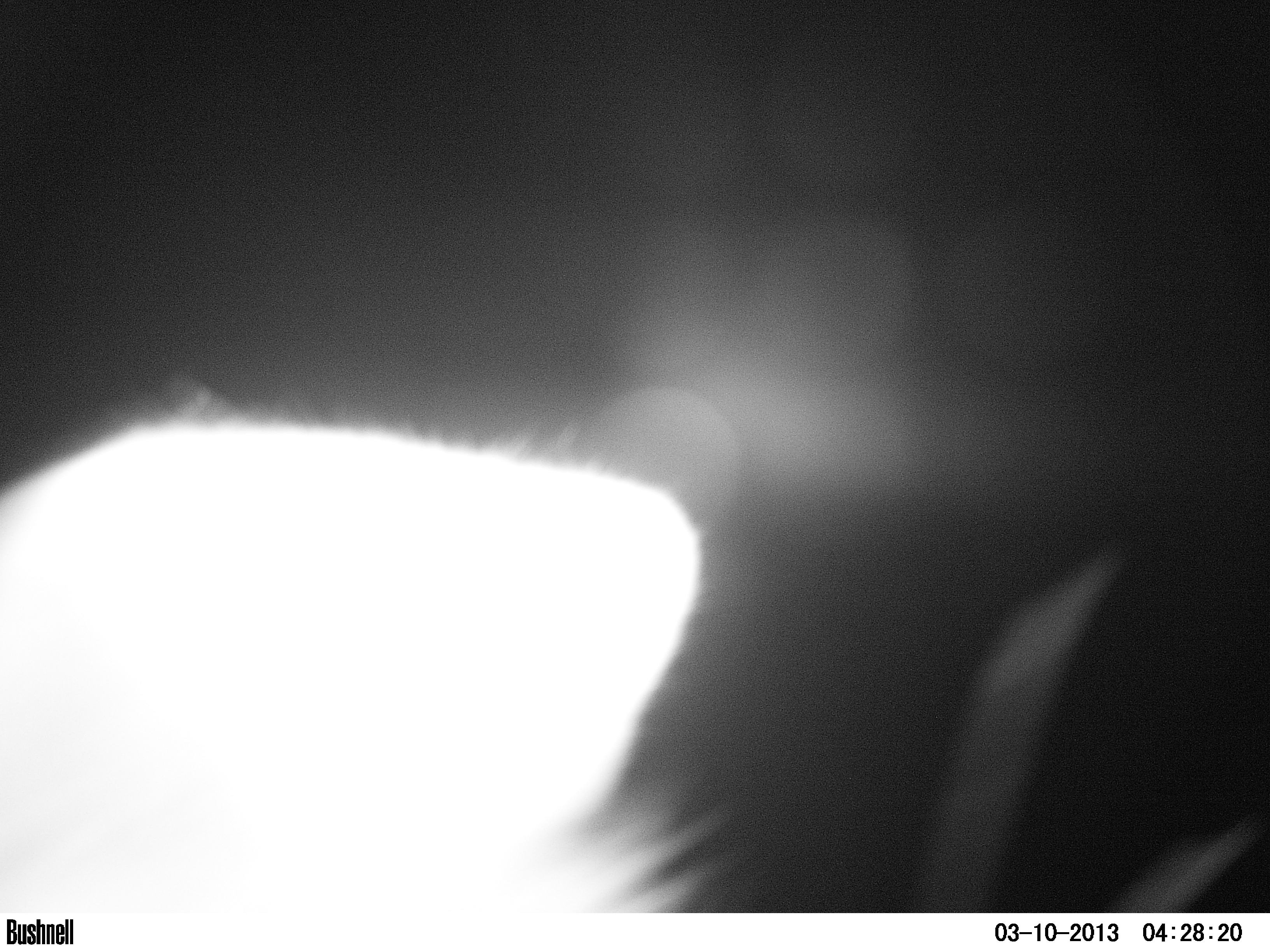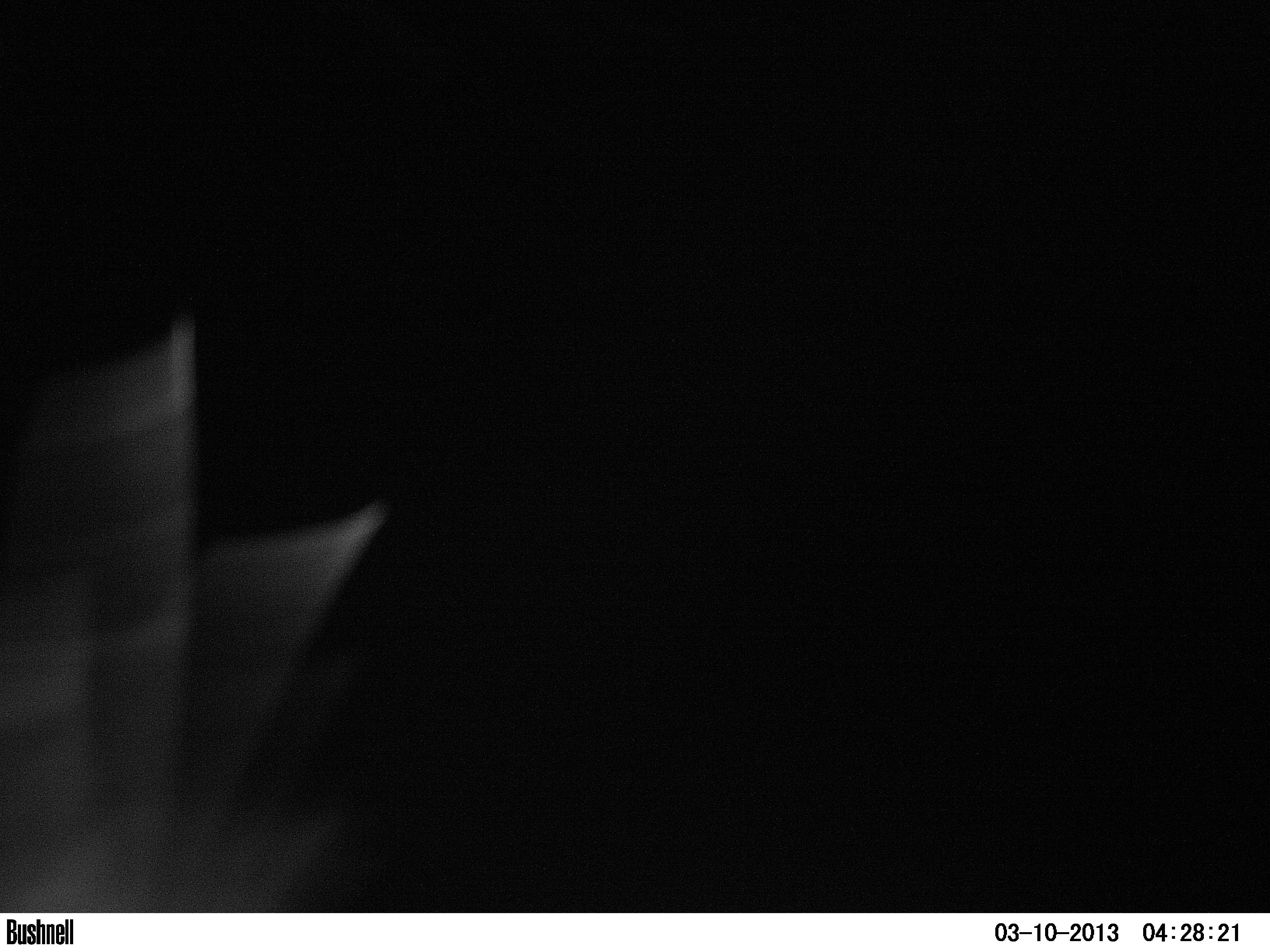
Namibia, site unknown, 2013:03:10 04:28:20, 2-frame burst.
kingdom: Animalia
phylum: Chordata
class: Mammalia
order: Carnivora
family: Hyaenidae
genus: Crocuta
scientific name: Crocuta crocuta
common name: spotted hyena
Crocuta crocuta (spotted hyena).